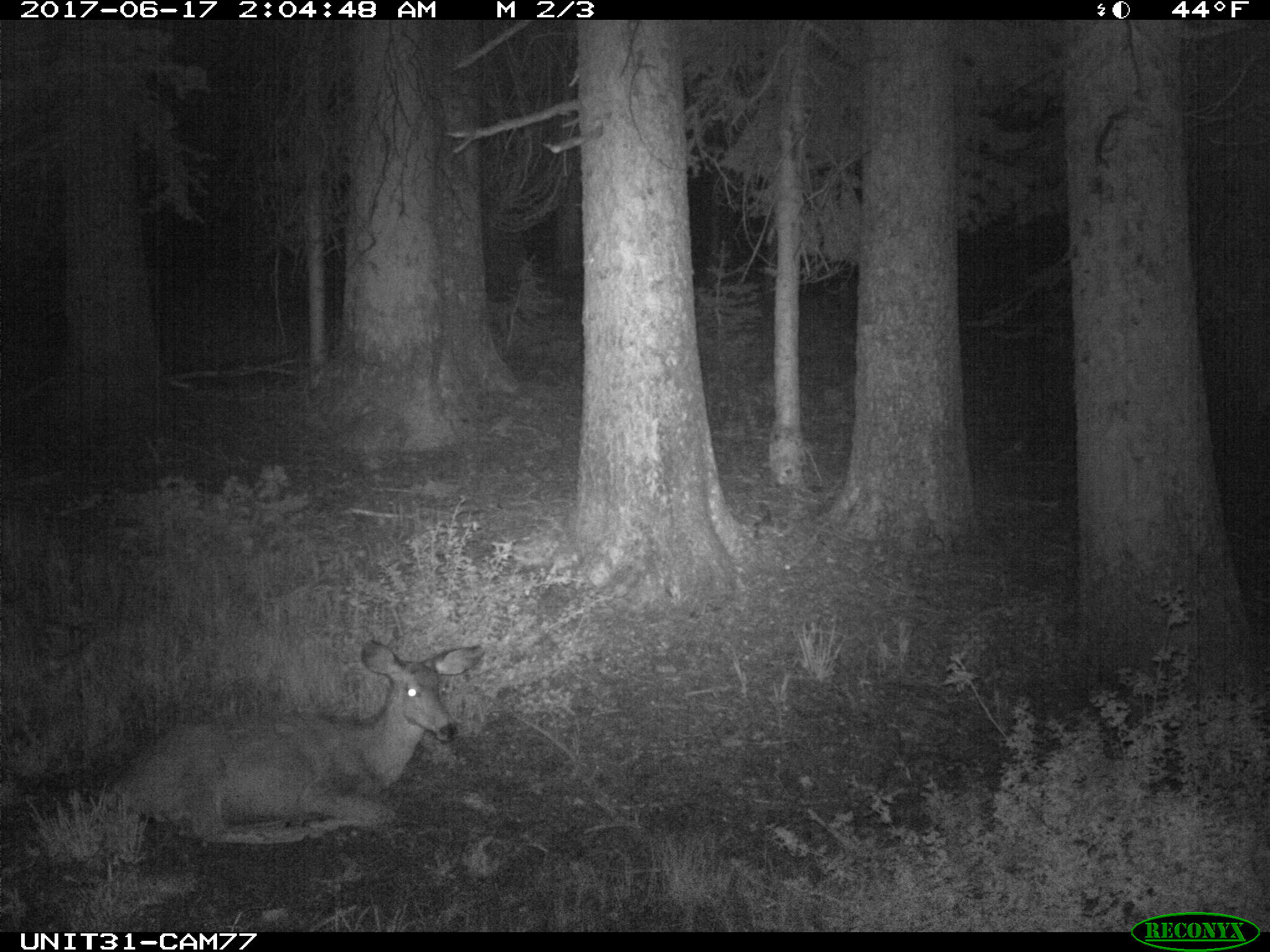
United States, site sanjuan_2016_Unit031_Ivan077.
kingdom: Animalia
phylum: Chordata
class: Mammalia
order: Artiodactyla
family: Cervidae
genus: Odocoileus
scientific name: Odocoileus hemionus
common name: mule deer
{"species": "Odocoileus hemionus (mule deer)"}